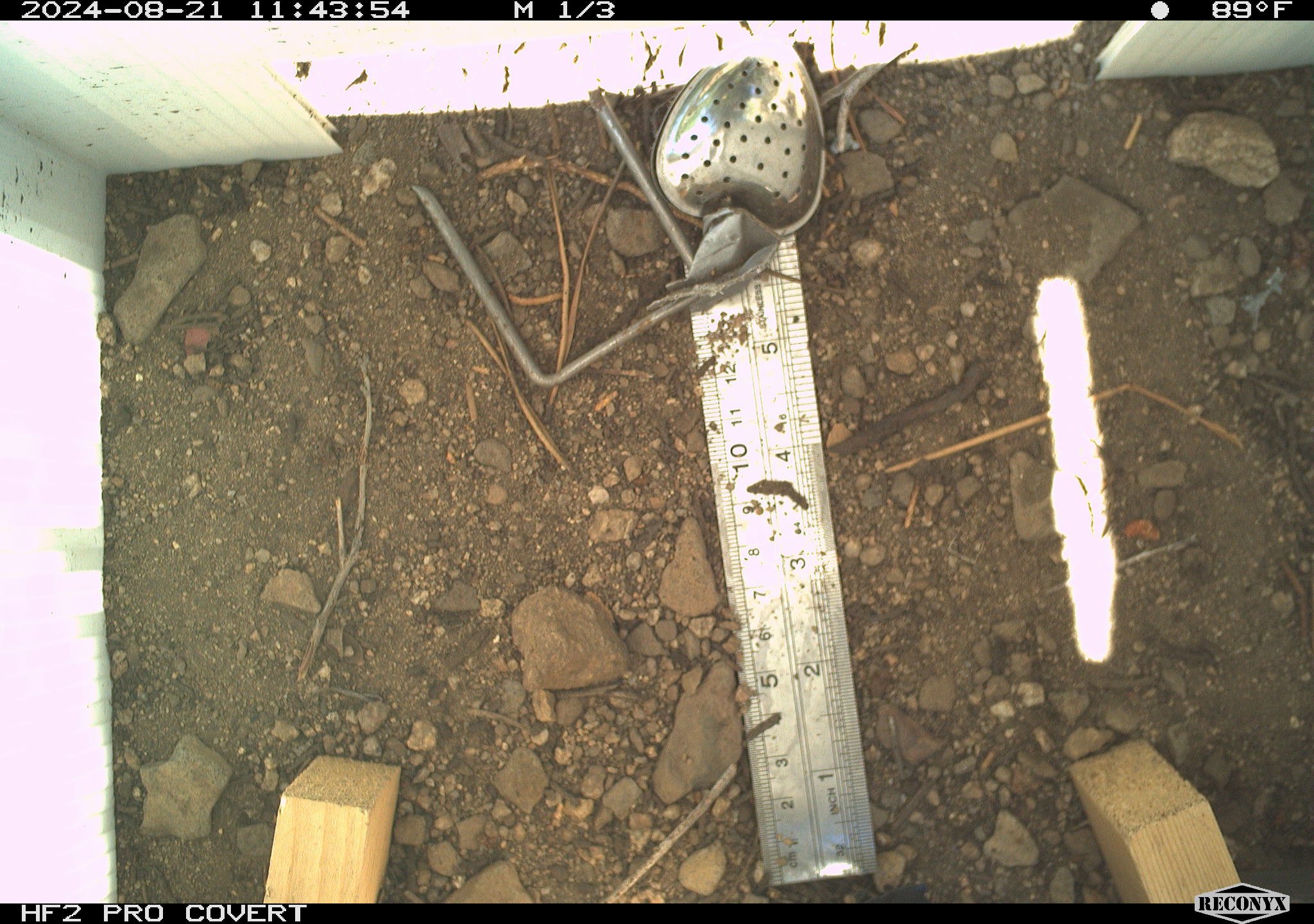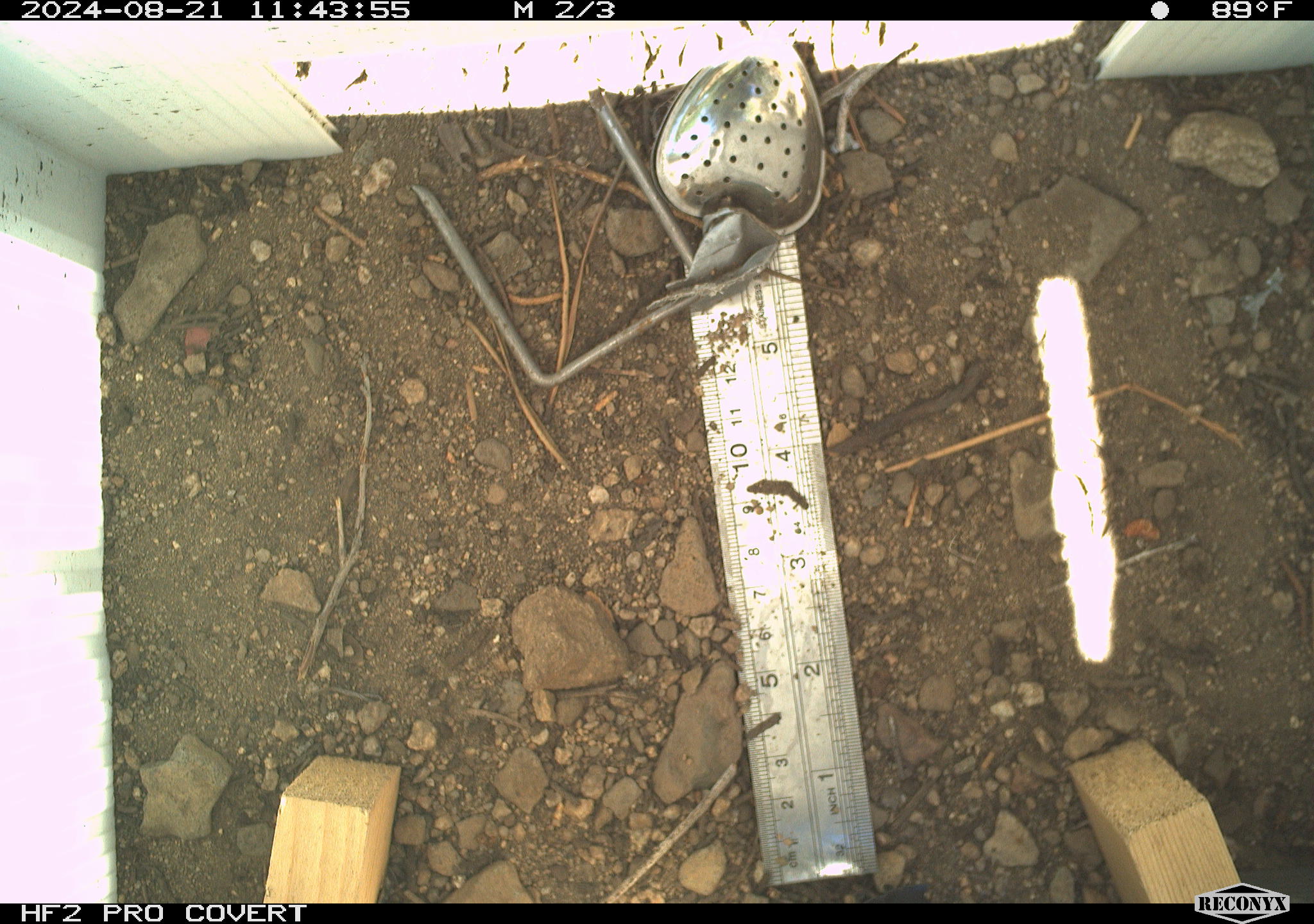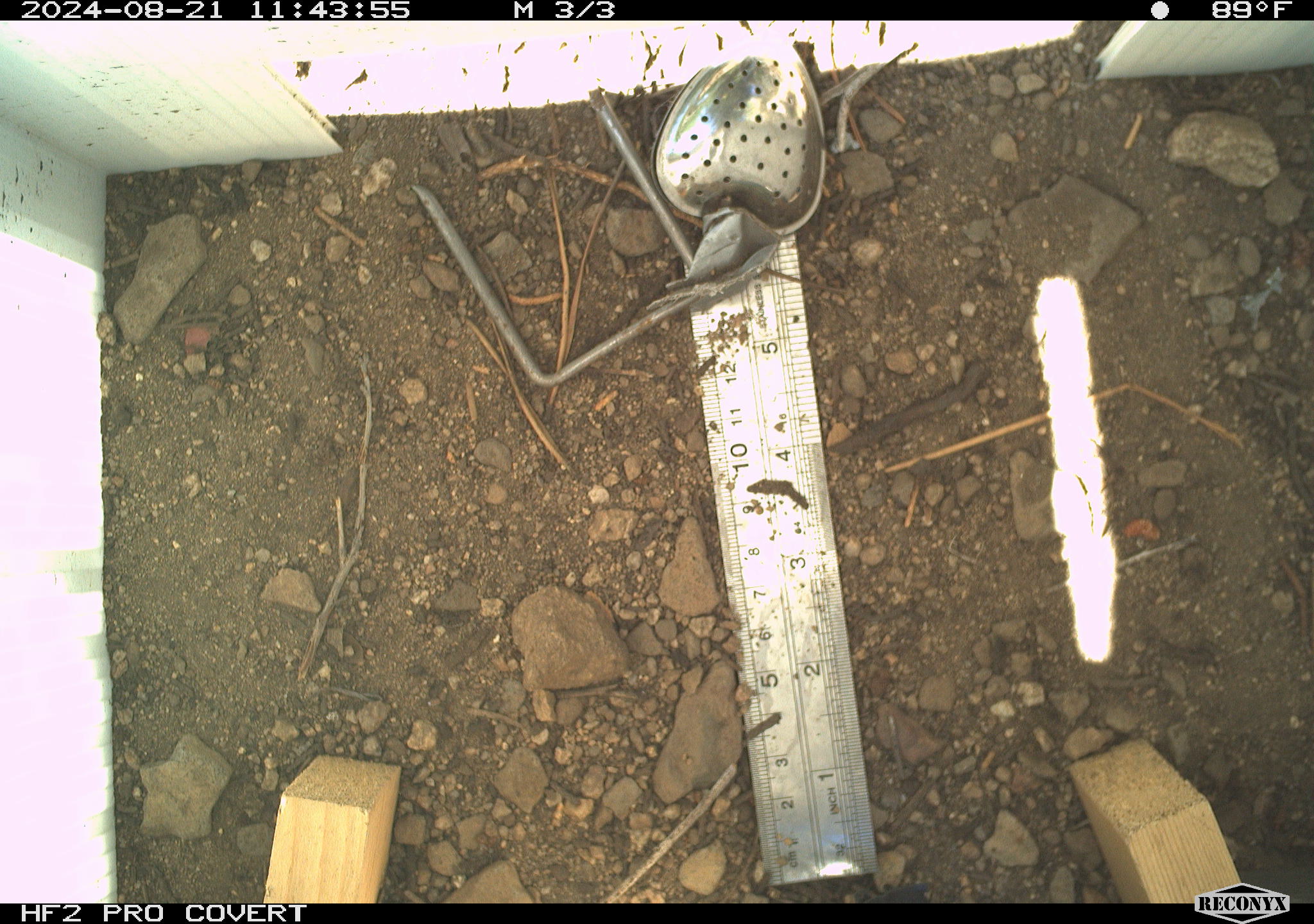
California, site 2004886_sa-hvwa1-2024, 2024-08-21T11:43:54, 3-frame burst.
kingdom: Animalia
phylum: Chordata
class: Mammalia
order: Rodentia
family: Sciuridae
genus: Neotamias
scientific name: Neotamias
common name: western chipmunks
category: neotamias species